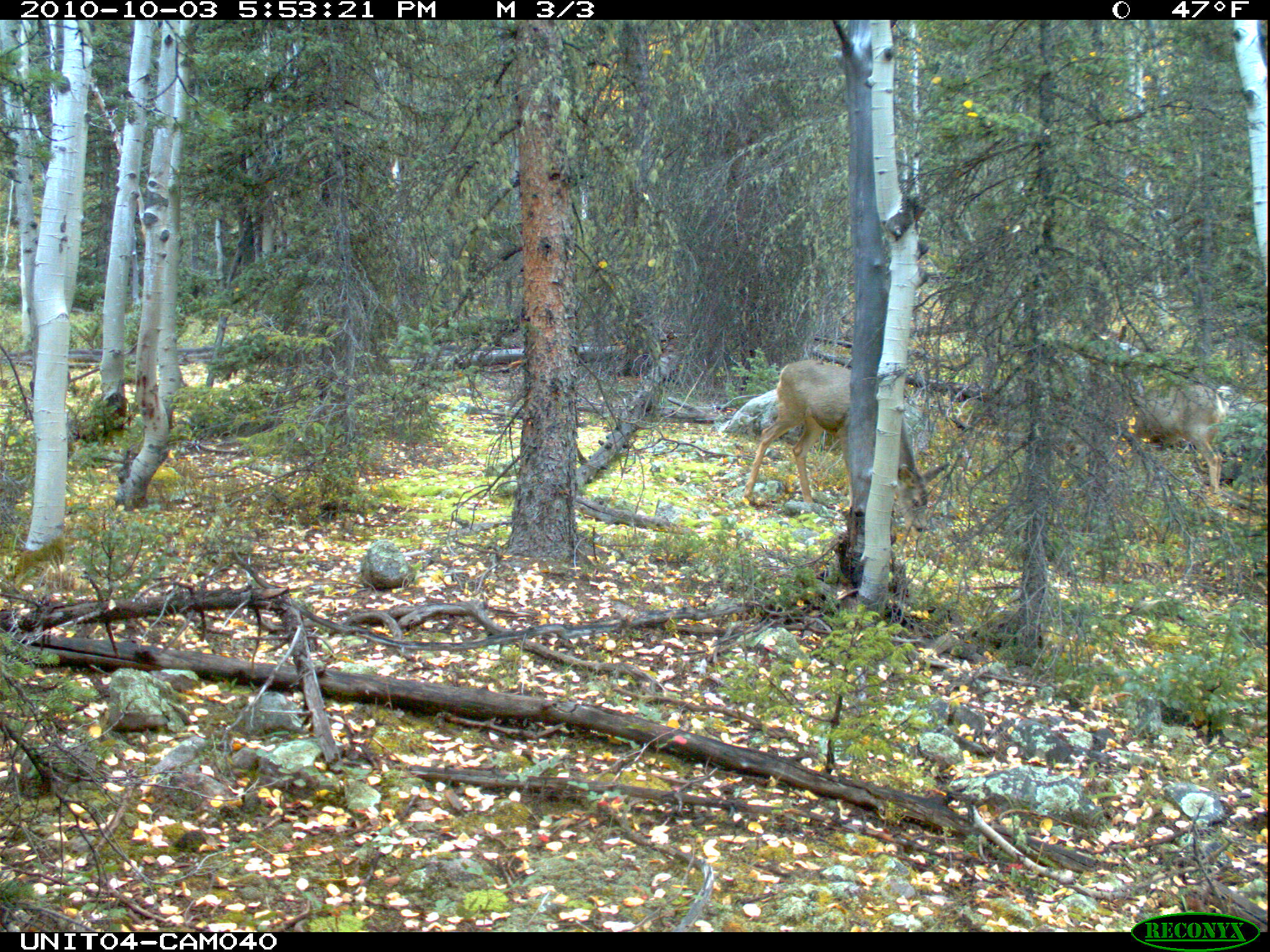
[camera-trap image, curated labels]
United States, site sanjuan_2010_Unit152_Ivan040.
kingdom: Animalia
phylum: Chordata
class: Mammalia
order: Artiodactyla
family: Cervidae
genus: Odocoileus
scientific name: Odocoileus hemionus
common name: mule deer